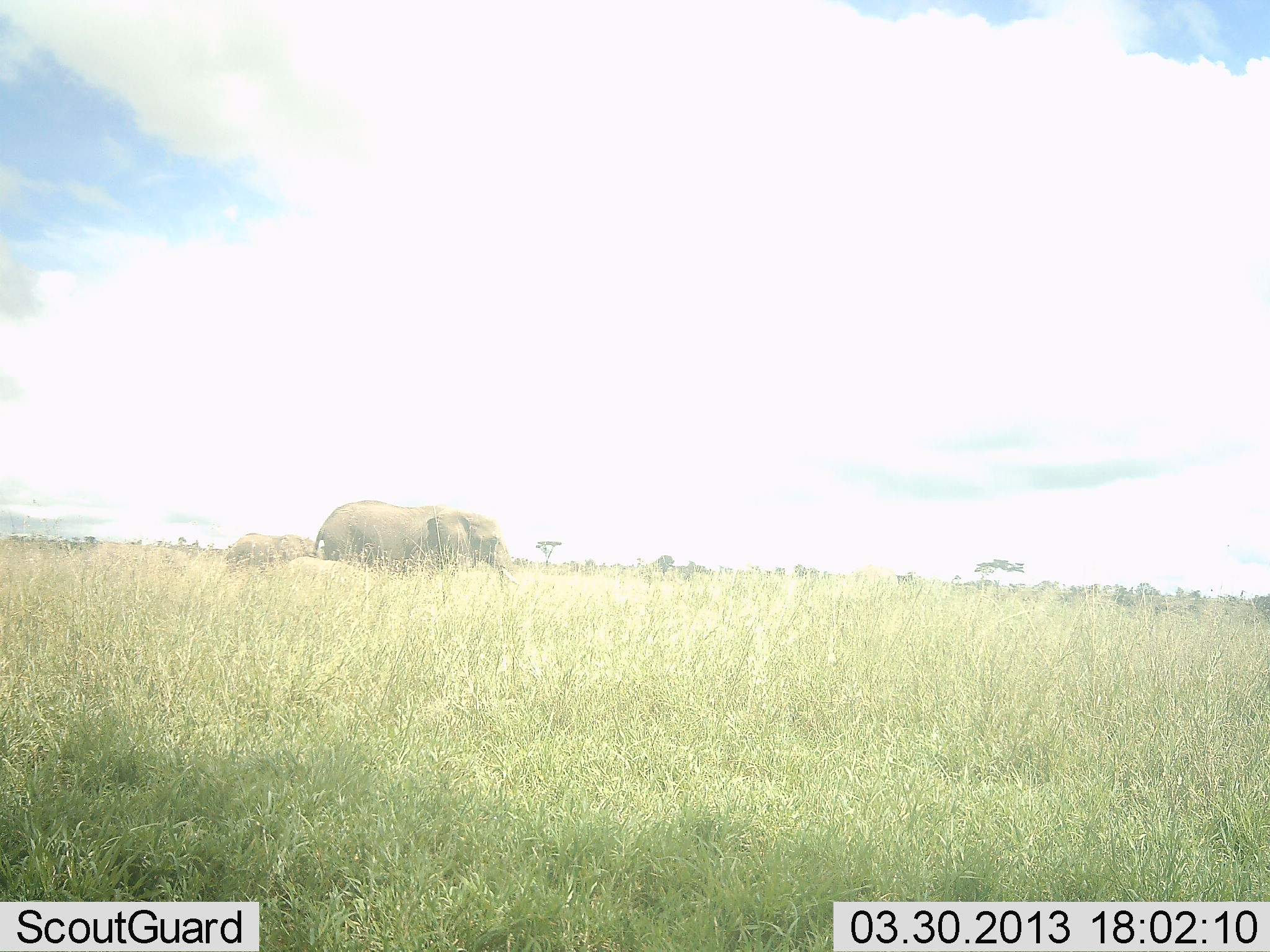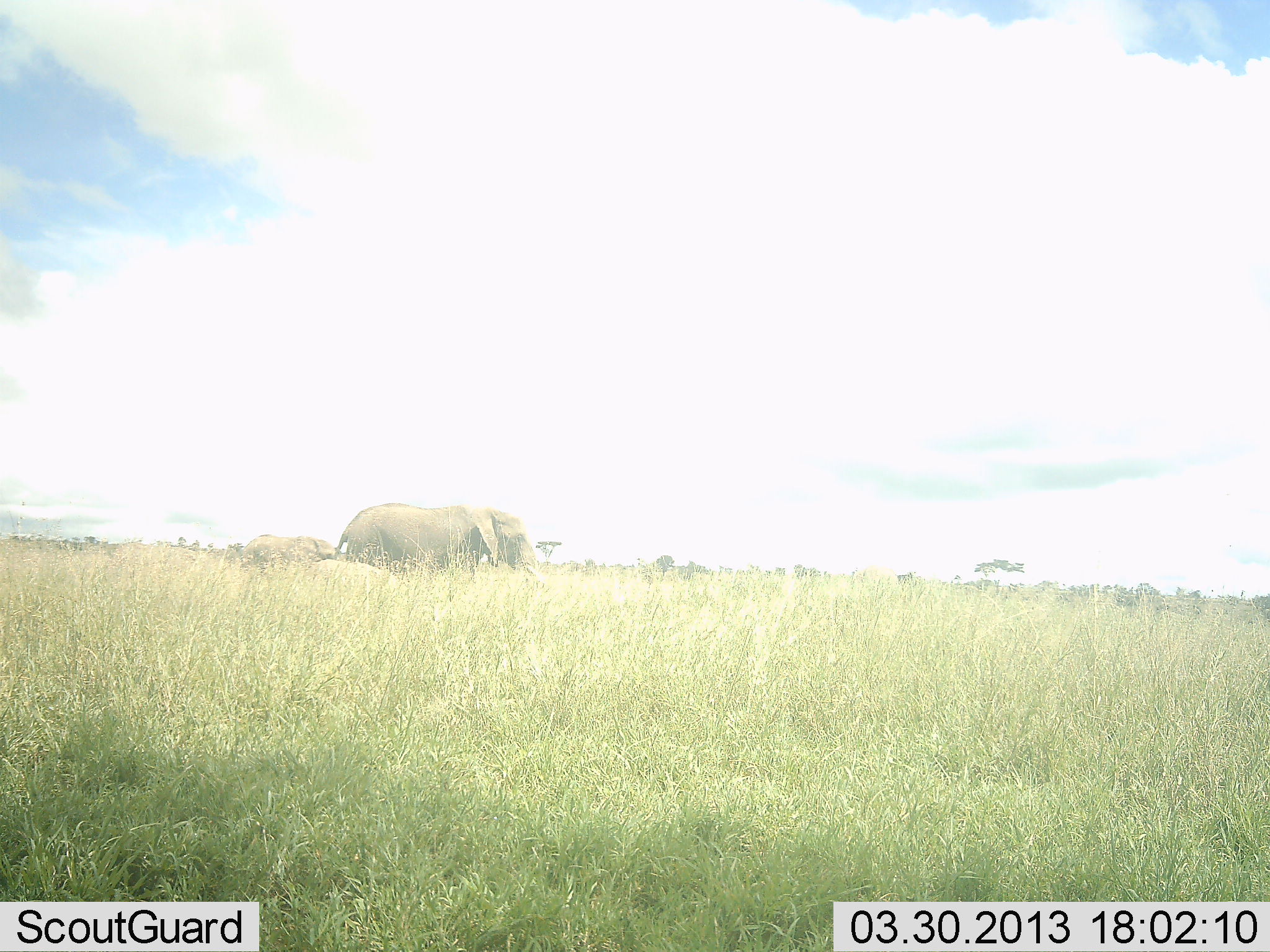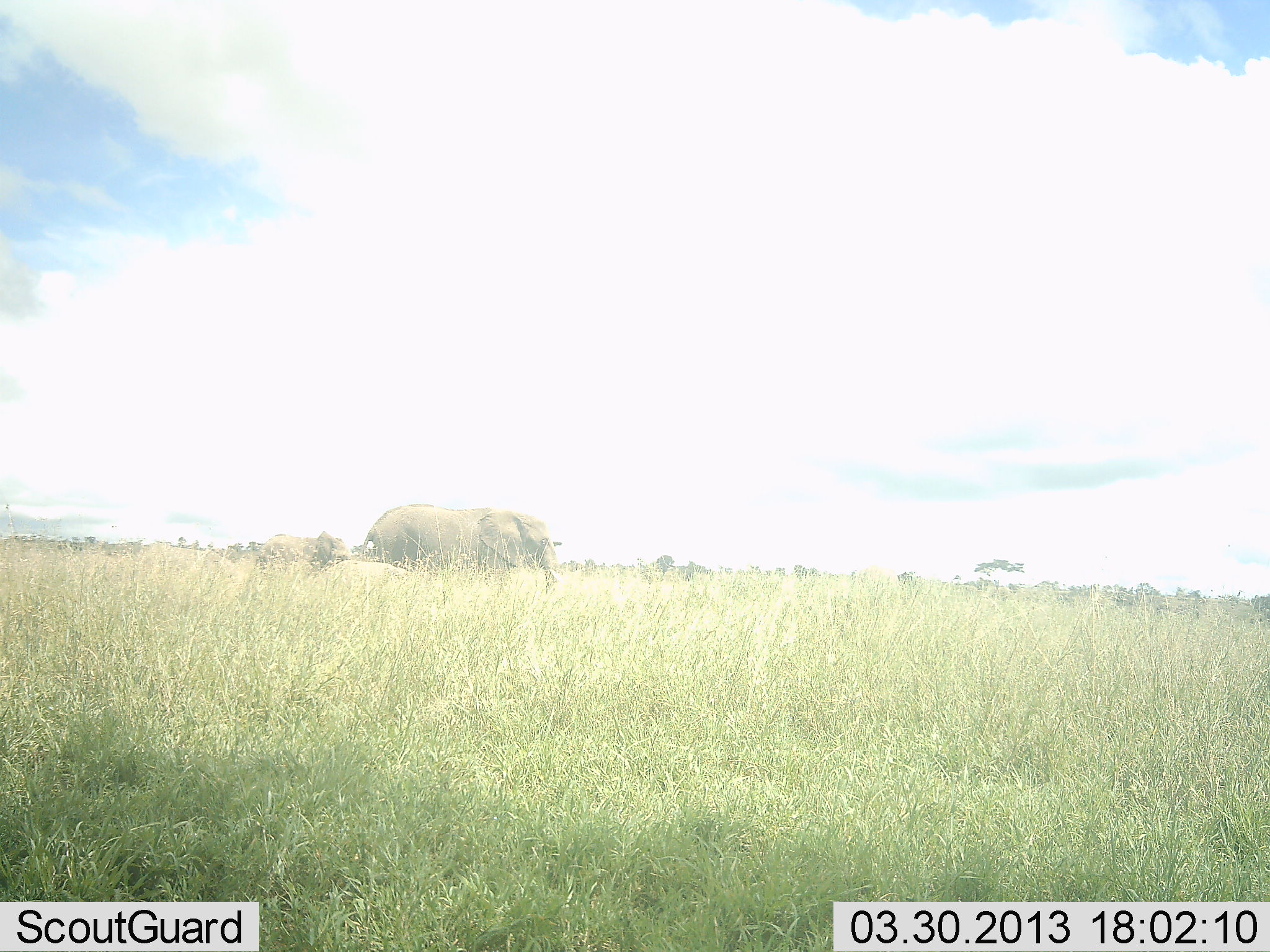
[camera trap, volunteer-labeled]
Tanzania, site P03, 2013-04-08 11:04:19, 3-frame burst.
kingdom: Animalia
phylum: Chordata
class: Mammalia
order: Proboscidea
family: Elephantidae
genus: Loxodonta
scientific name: Loxodonta africana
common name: african bush elephant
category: elephant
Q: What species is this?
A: Elephant (african bush elephant) (Loxodonta africana).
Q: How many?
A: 3.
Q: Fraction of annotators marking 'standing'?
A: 0%.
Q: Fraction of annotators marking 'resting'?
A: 0%.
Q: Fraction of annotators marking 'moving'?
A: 96%.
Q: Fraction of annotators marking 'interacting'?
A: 4%.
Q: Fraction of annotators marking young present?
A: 56%.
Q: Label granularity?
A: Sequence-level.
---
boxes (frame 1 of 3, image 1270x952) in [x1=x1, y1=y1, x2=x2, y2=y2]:
animal: [x1=315, y1=499, x2=523, y2=592]; [x1=220, y1=529, x2=317, y2=572]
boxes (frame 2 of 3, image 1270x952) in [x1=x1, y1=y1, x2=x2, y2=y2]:
animal: [x1=335, y1=504, x2=549, y2=585]; [x1=237, y1=536, x2=347, y2=575]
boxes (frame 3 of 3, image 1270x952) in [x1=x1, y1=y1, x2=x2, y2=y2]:
animal: [x1=357, y1=502, x2=564, y2=588]; [x1=248, y1=530, x2=355, y2=571]